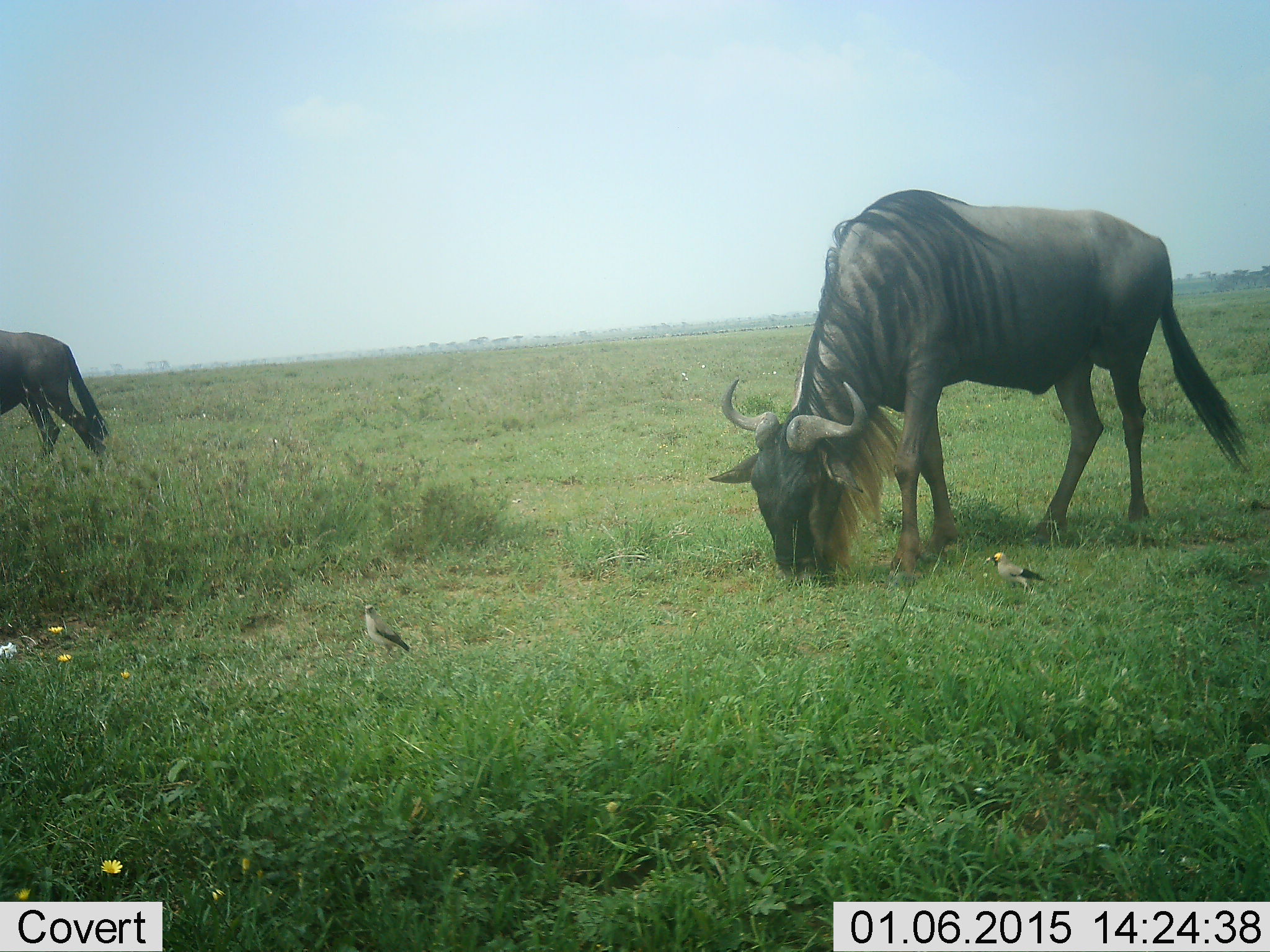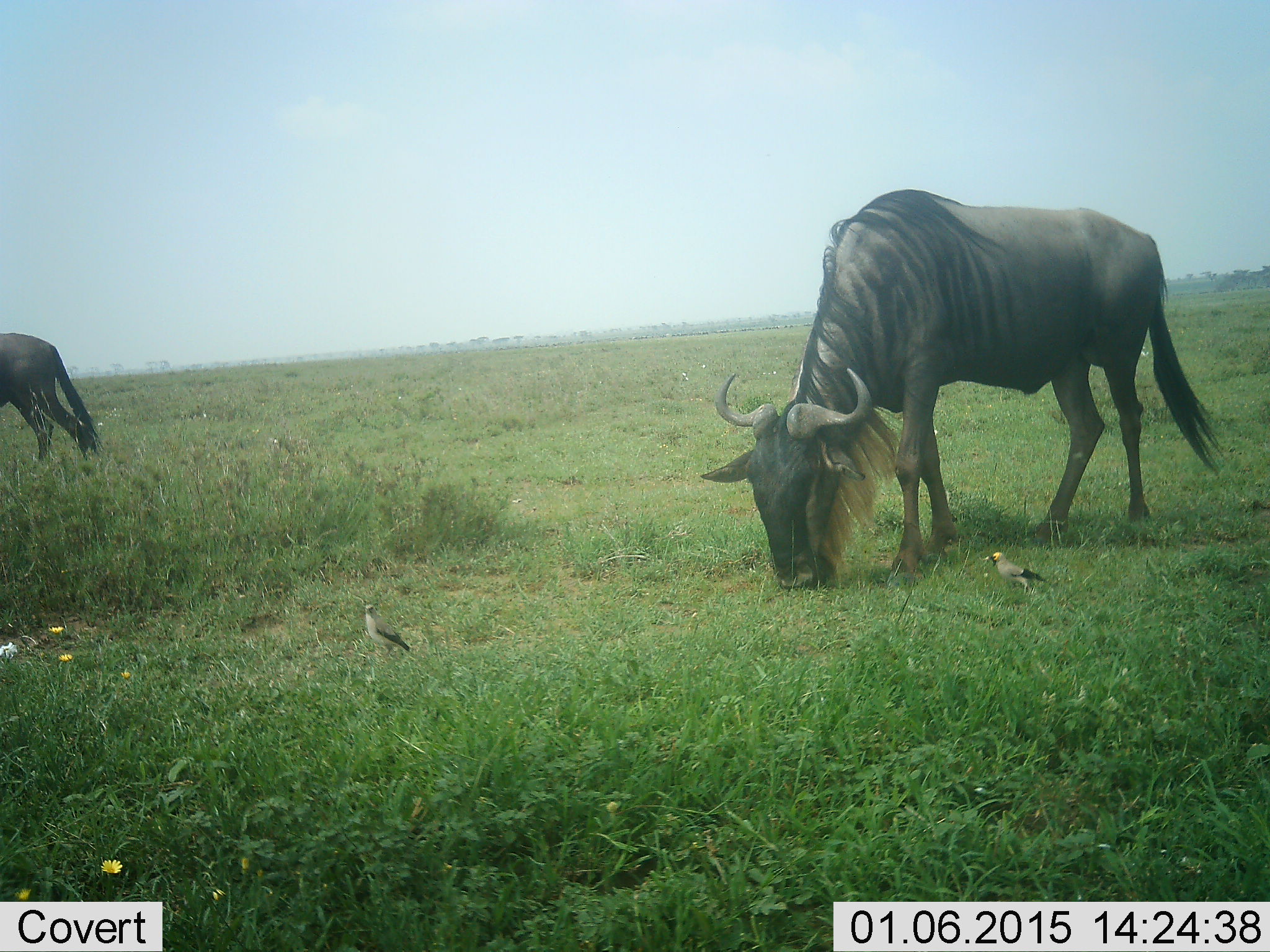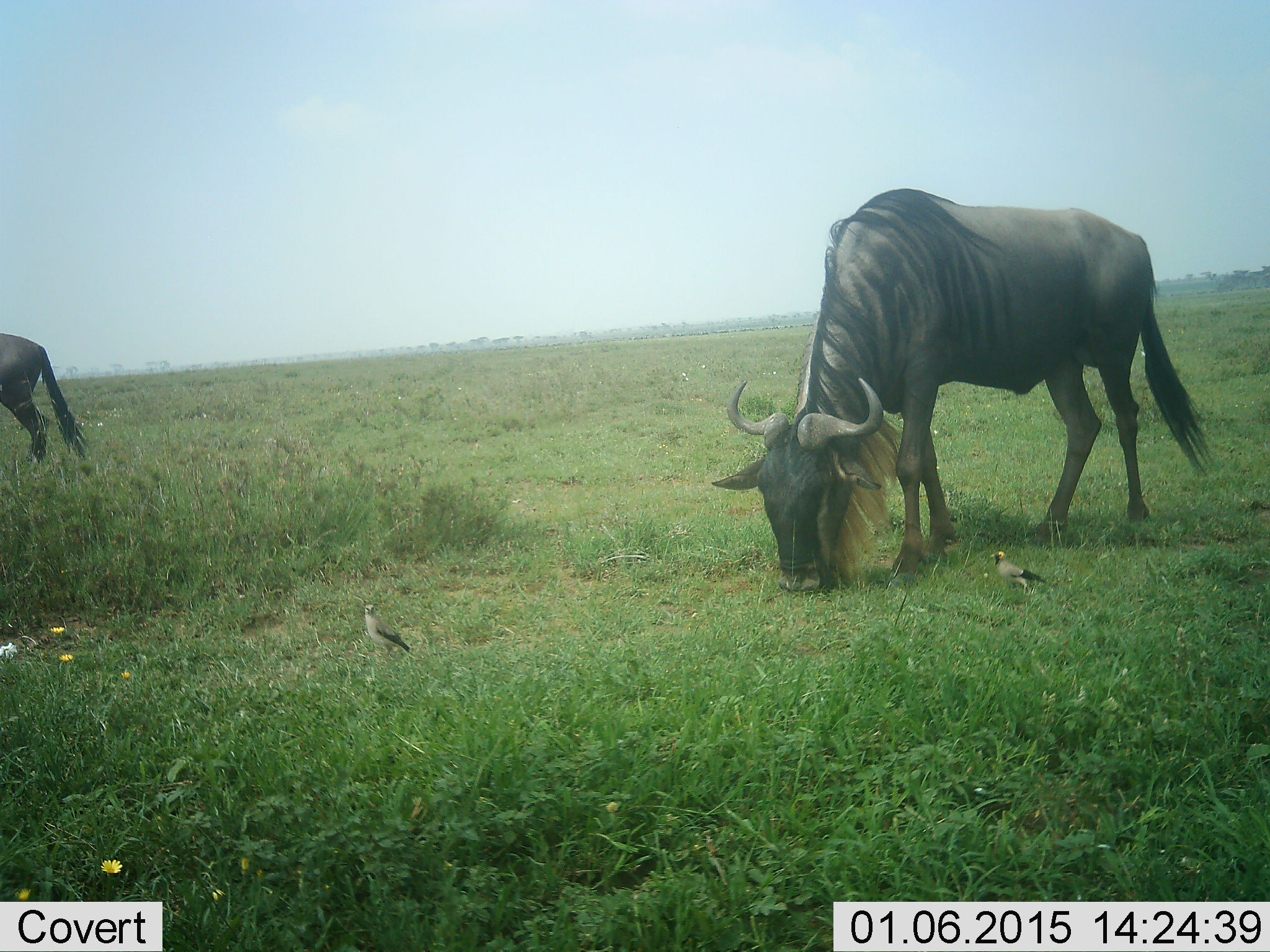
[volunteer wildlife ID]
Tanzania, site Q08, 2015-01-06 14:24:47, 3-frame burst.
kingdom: Animalia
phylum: Chordata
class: Mammalia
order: Artiodactyla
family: Bovidae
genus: Connochaetes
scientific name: Connochaetes taurinus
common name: blue wildebeest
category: wildebeest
Wildebeest (blue wildebeest) (Connochaetes taurinus), count 2. Behavior (volunteer vote fractions): standing 31%, resting 0%, moving 6%, interacting 0%. Young present (vote fraction): 0%. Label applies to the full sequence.